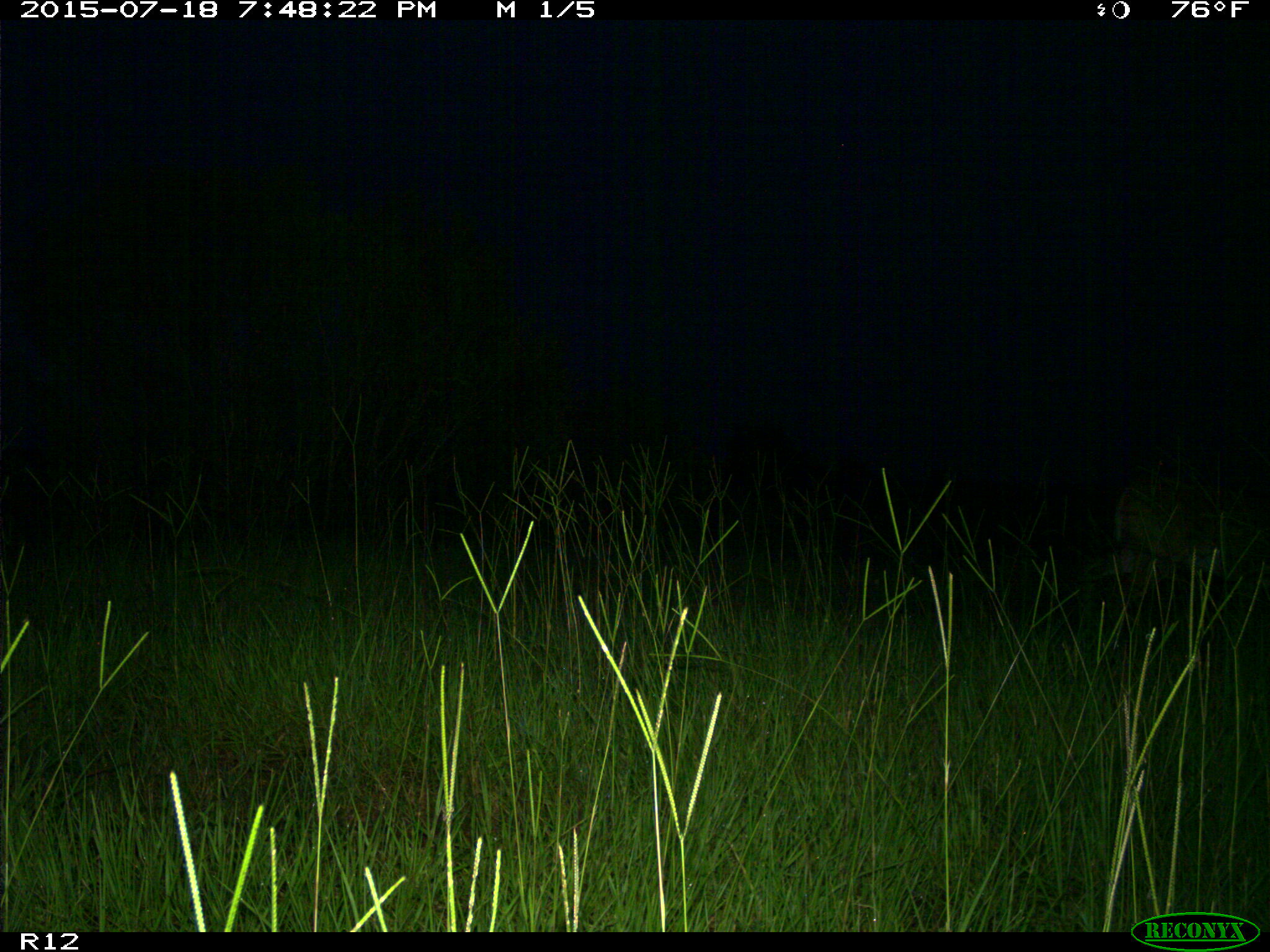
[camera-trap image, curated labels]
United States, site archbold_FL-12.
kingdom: Animalia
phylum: Chordata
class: Mammalia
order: Artiodactyla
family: Cervidae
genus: Odocoileus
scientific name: Odocoileus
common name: deer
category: unidentified deer